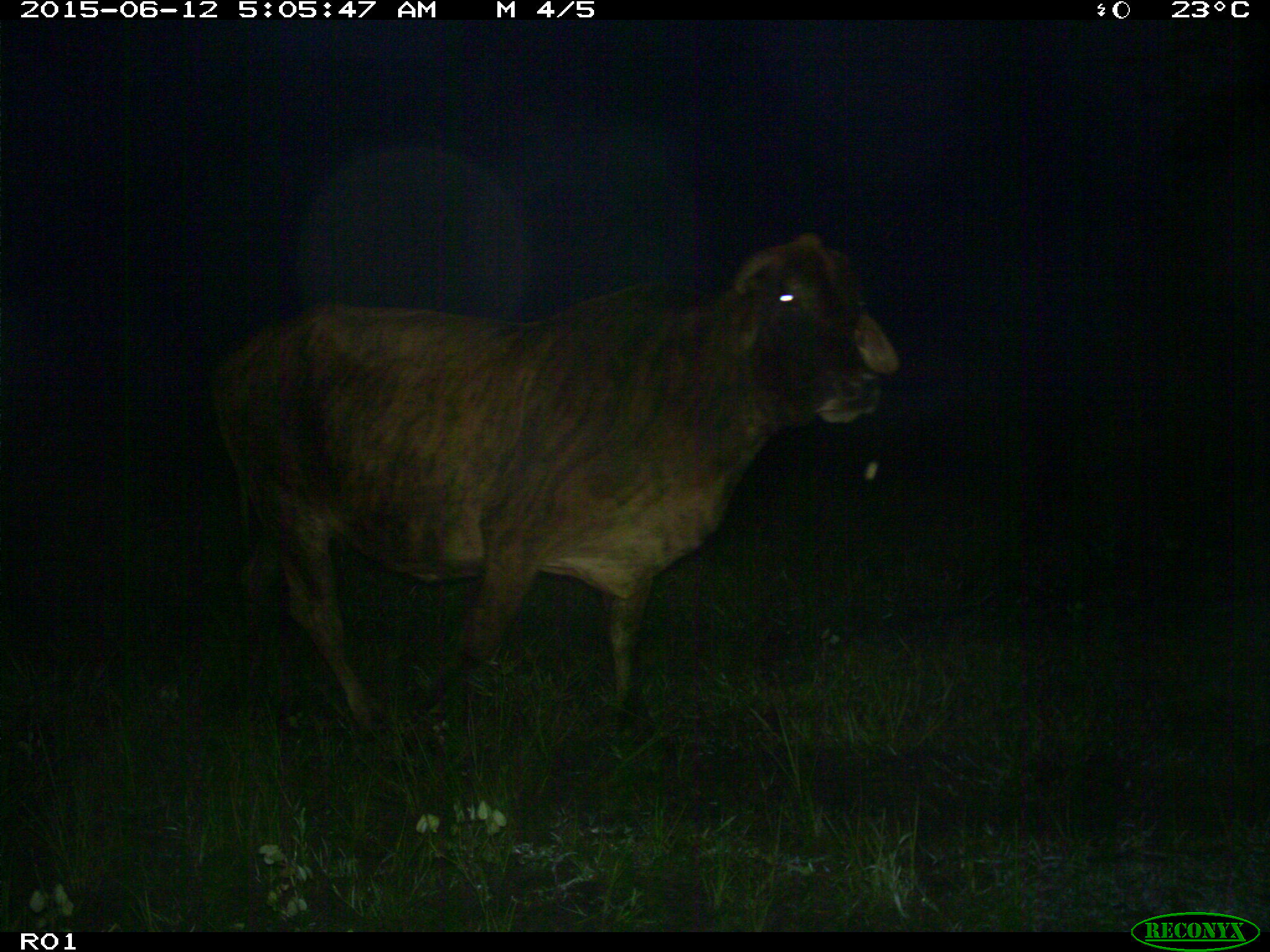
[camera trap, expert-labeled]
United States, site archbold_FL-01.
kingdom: Animalia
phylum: Chordata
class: Mammalia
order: Artiodactyla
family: Bovidae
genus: Bos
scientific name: Bos taurus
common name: domestic cow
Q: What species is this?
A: Bos taurus (domestic cow).